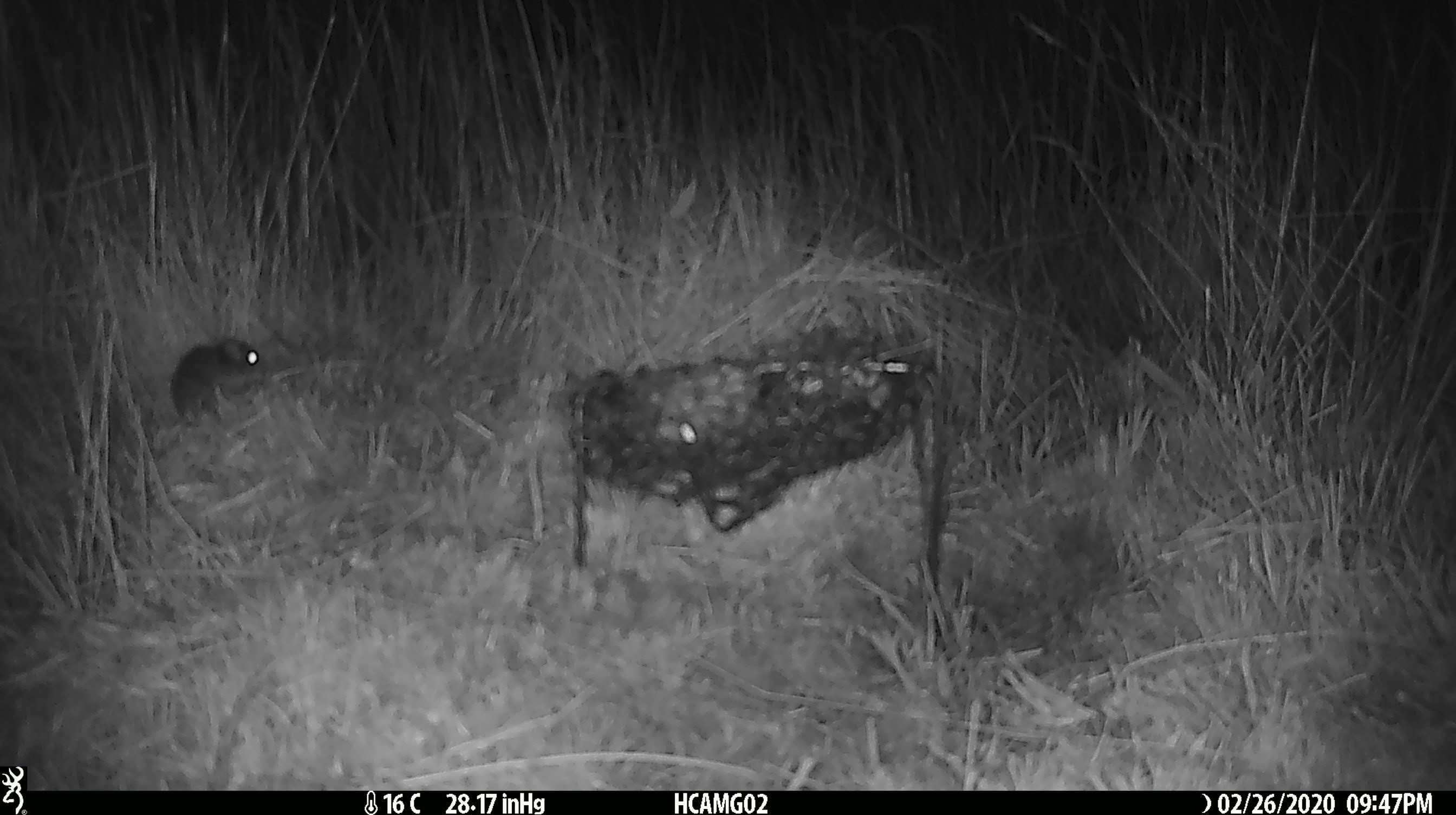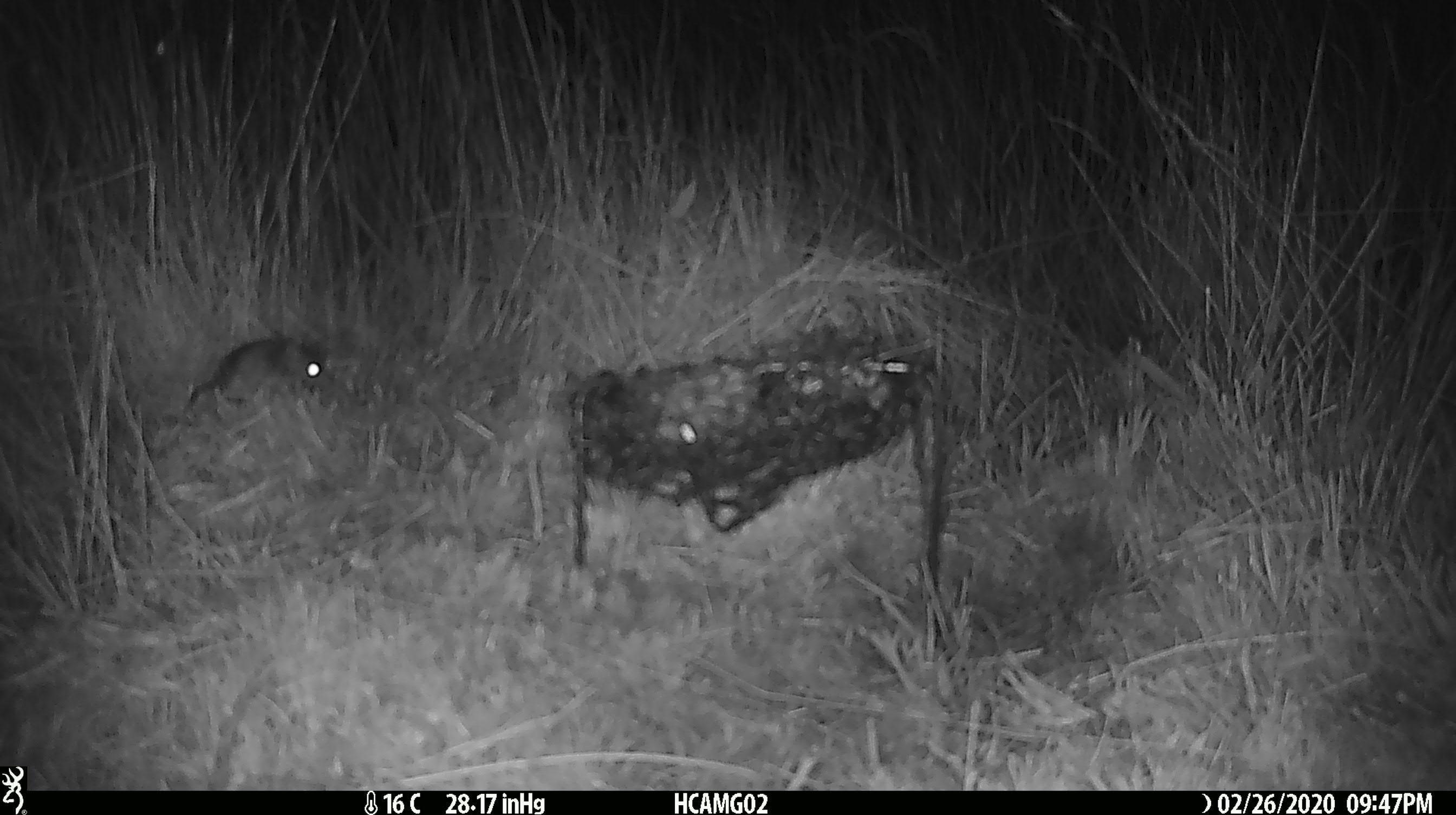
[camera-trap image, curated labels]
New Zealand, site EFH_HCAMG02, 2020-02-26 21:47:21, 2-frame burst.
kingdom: Animalia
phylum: Chordata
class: Mammalia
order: Rodentia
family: Muridae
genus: Mus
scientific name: Mus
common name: mouse